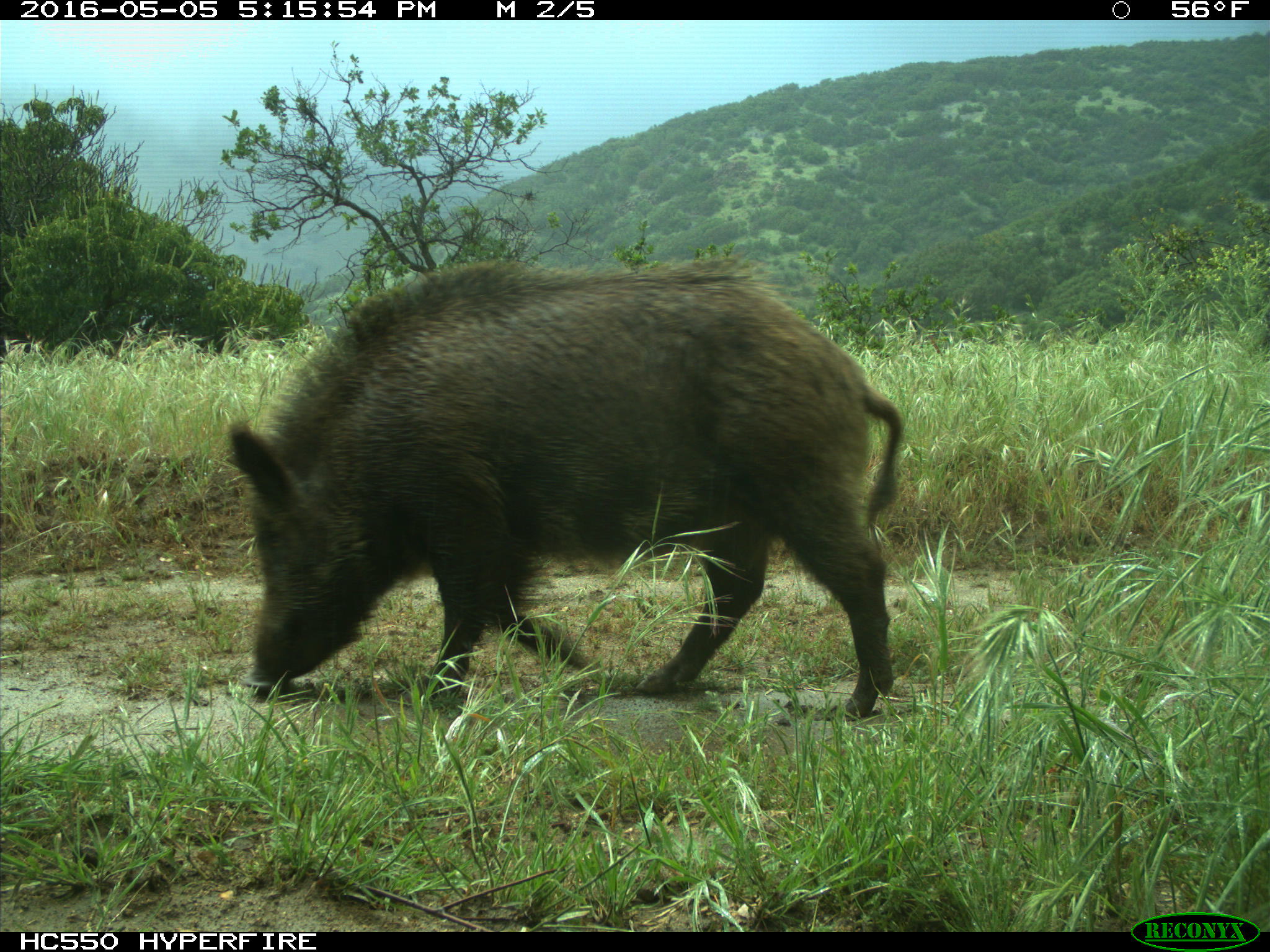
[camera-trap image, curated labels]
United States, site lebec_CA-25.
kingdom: Animalia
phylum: Chordata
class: Mammalia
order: Artiodactyla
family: Suidae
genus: Sus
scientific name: Sus scrofa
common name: wild boar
Sus scrofa (wild boar).